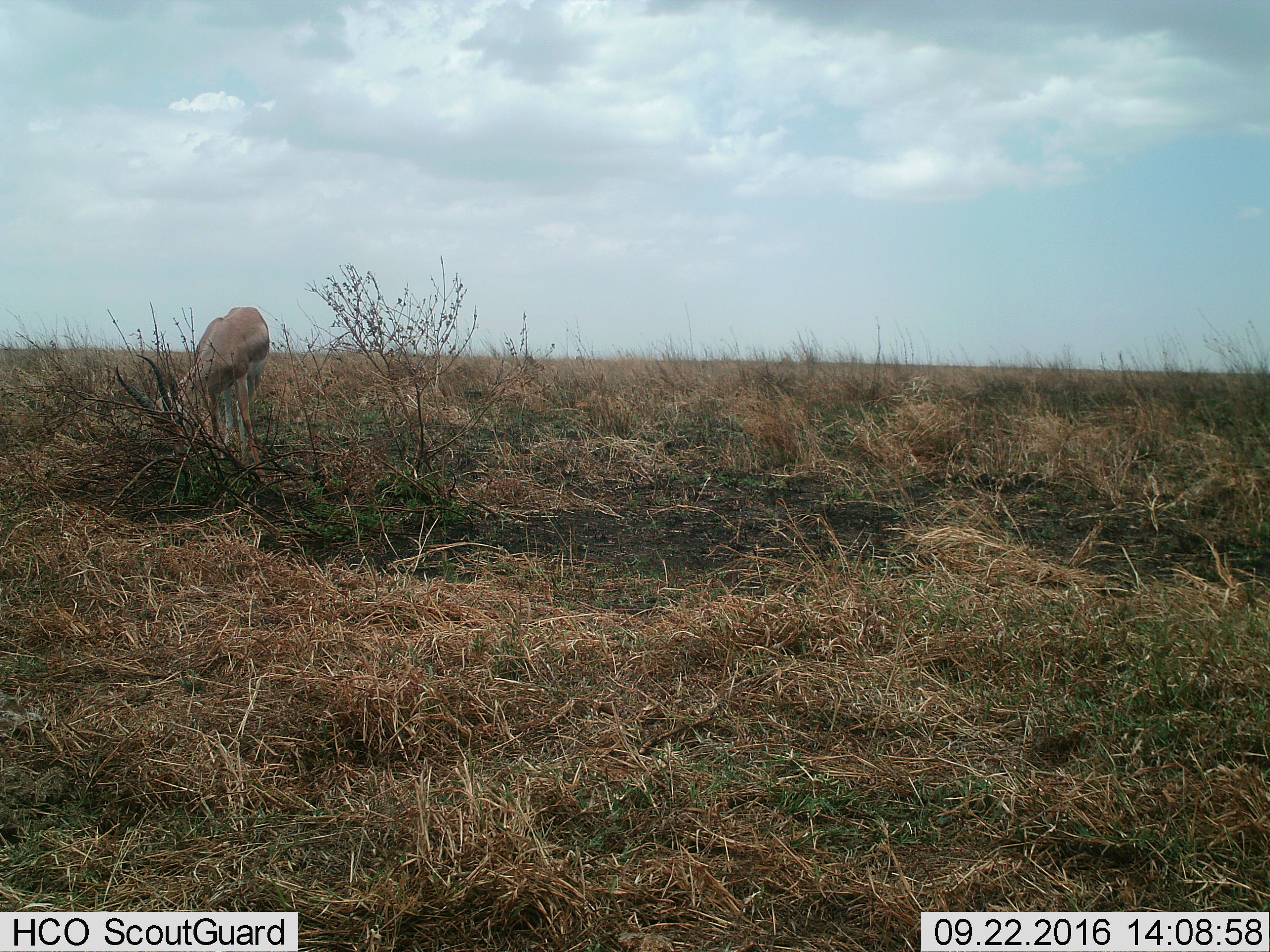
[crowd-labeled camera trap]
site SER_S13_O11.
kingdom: Animalia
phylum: Chordata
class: Mammalia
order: Artiodactyla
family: Bovidae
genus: Nanger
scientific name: Nanger granti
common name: grant's gazelle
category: gazellegrants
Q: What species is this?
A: Gazellegrants (grant's gazelle) (Nanger granti).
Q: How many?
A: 1.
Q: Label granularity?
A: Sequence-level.